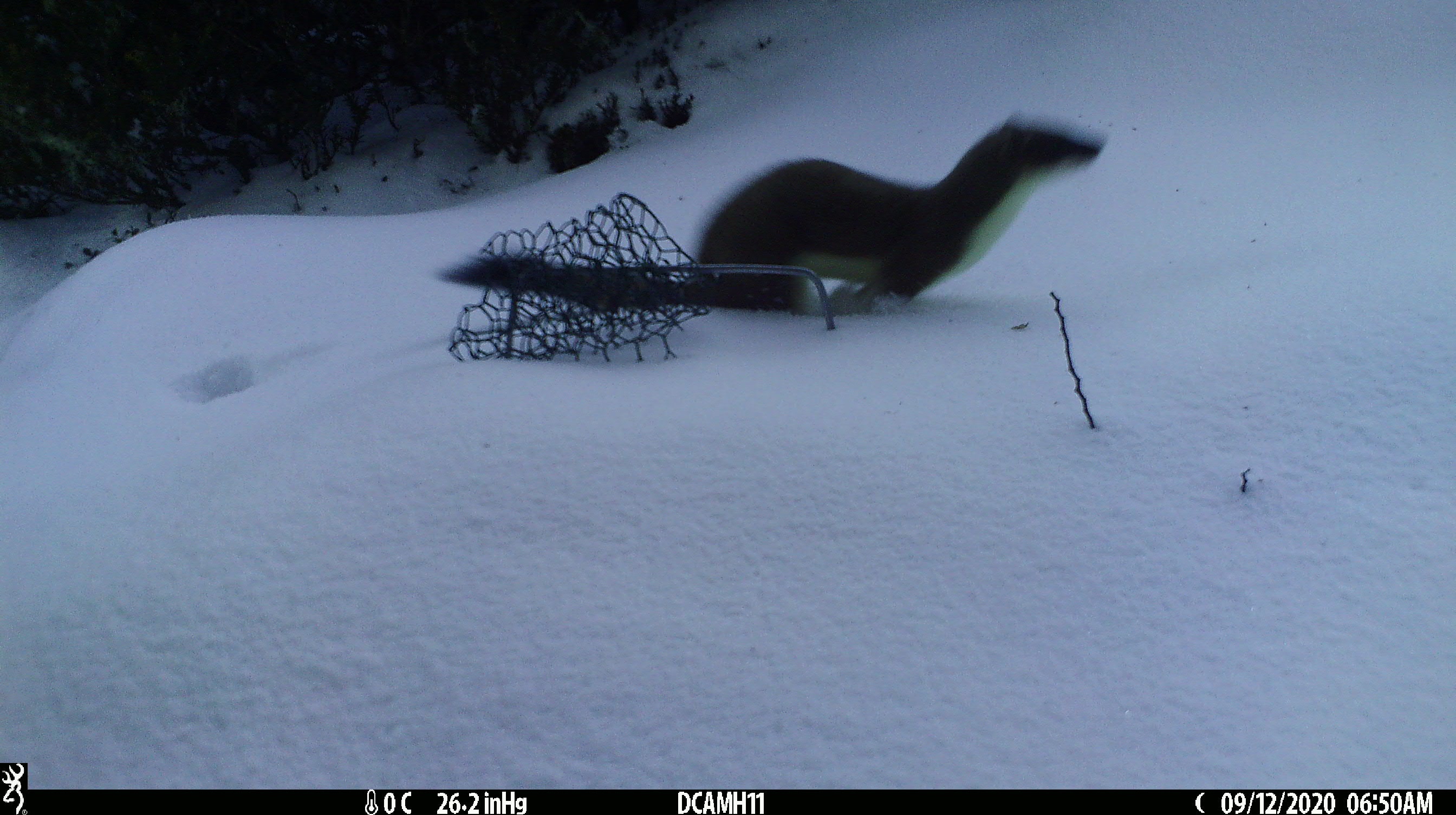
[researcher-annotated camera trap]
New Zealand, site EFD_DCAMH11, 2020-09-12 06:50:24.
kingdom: Animalia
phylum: Chordata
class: Mammalia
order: Carnivora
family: Mustelidae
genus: Mustela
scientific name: Mustela erminea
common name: stoat